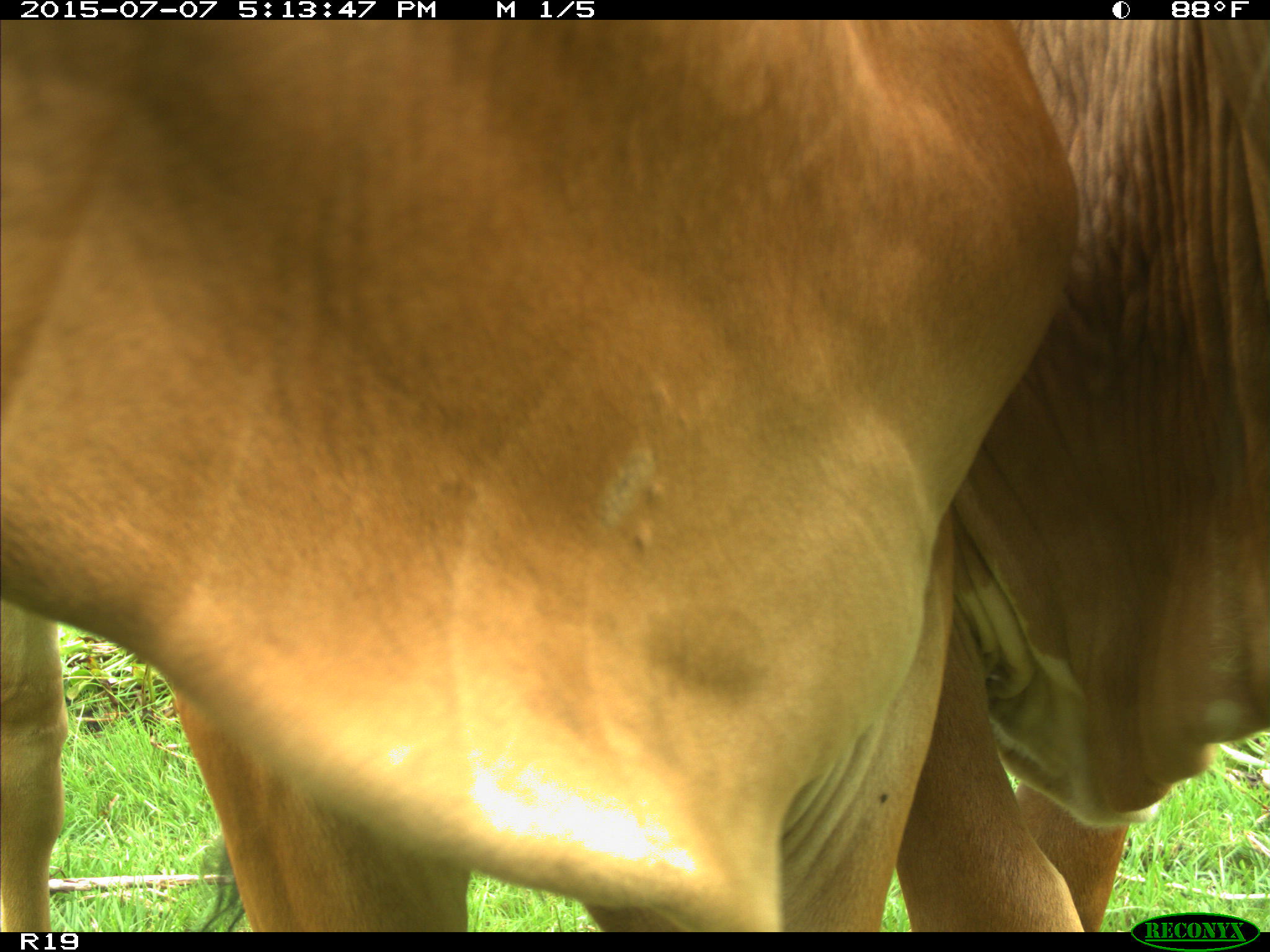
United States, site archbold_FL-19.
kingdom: Animalia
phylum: Chordata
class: Mammalia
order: Artiodactyla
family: Bovidae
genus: Bos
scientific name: Bos taurus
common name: domestic cow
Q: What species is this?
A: Bos taurus (domestic cow).